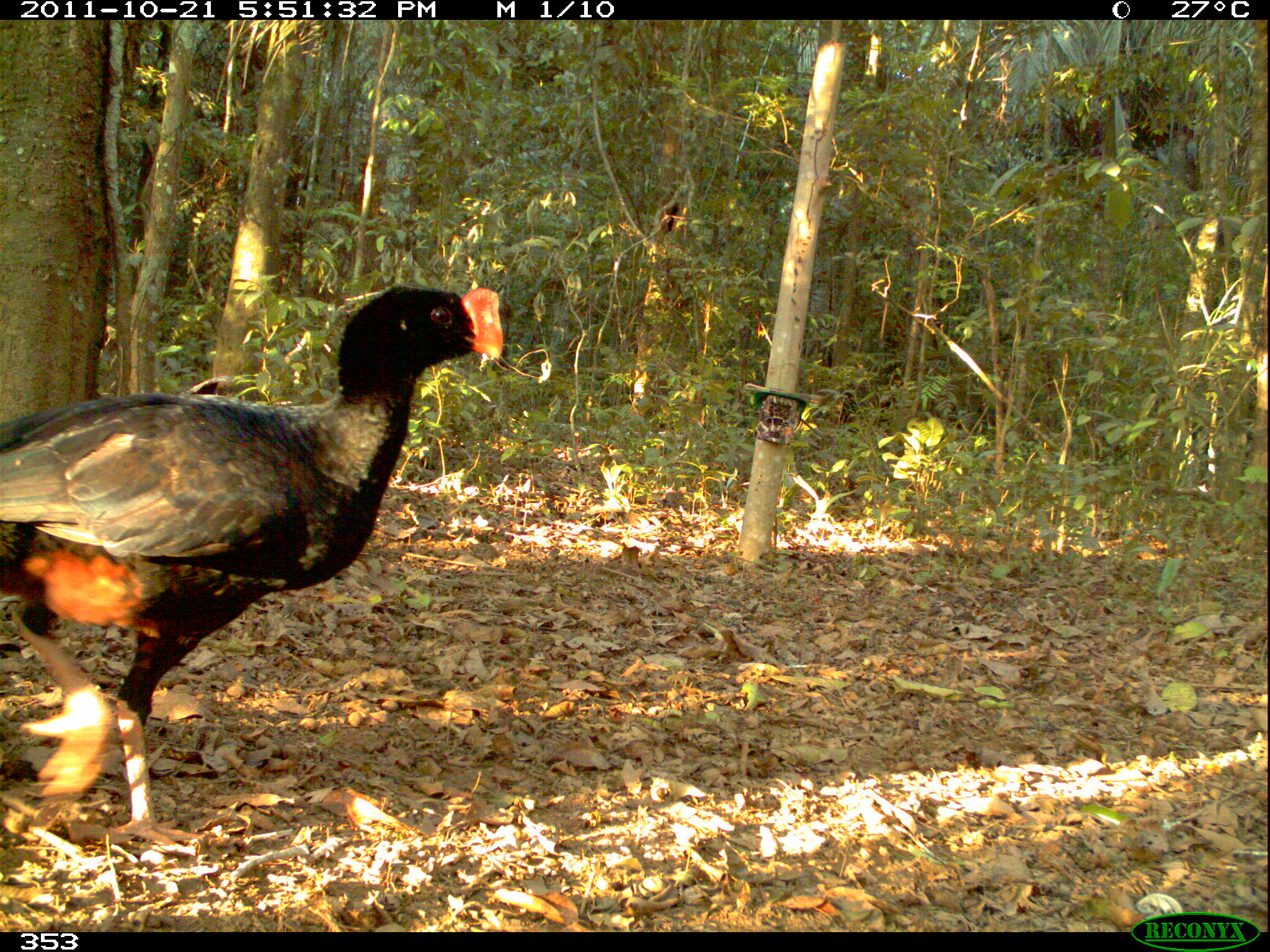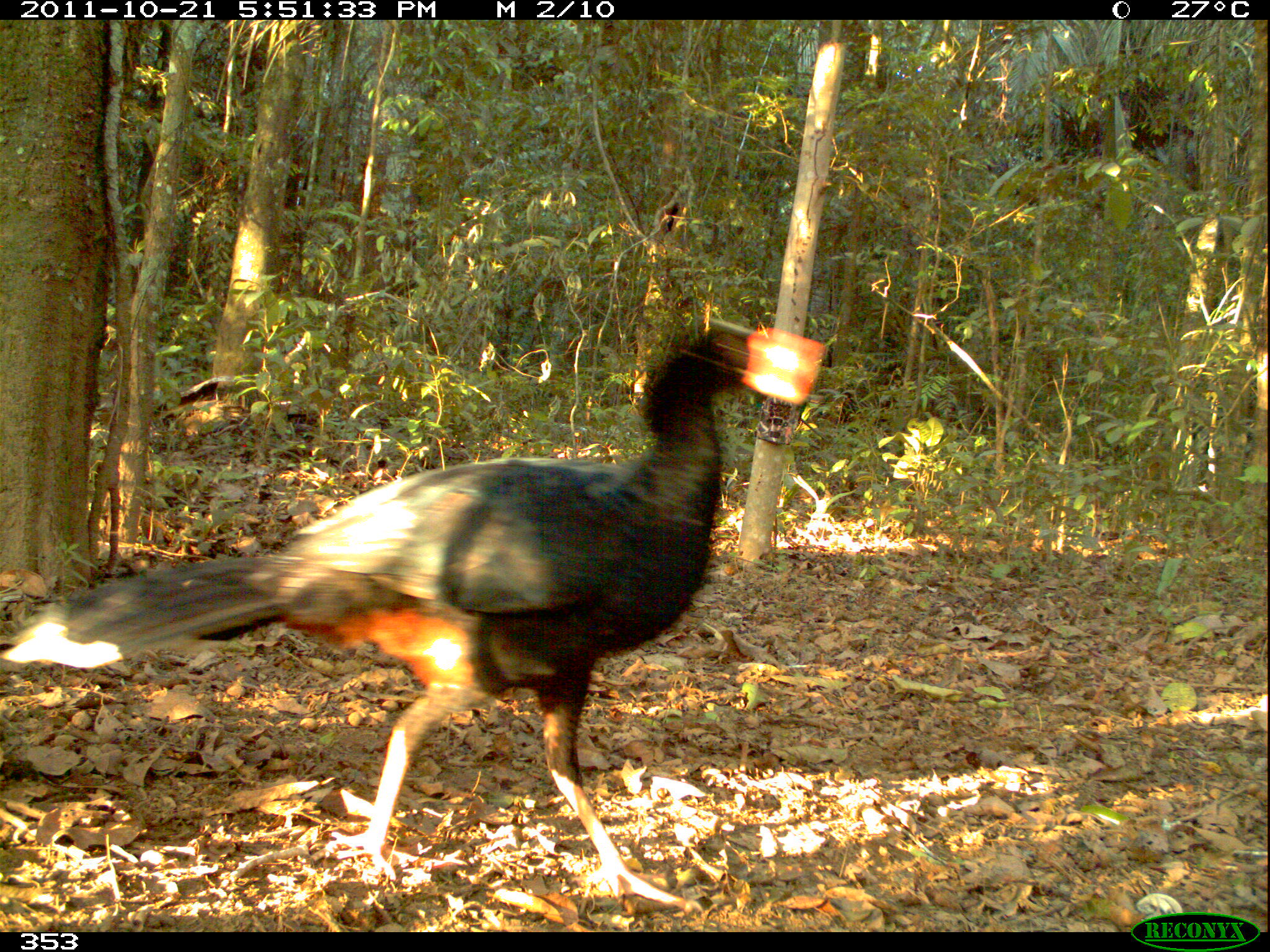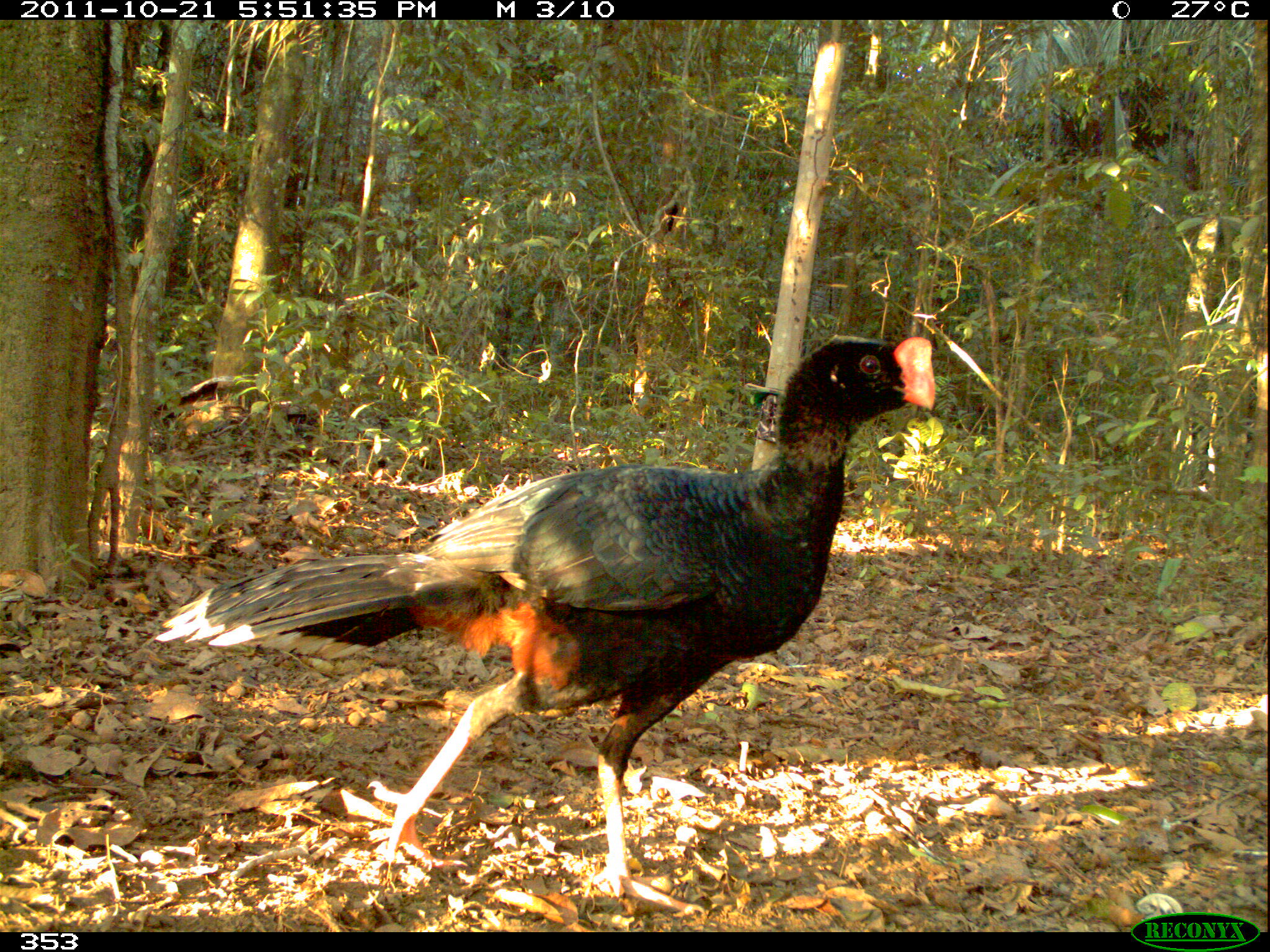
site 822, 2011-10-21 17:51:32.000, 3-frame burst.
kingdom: Animalia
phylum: Chordata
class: Aves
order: Galliformes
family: Cracidae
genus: Mitu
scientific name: Mitu tuberosum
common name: razor-billed curassow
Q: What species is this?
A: Mitu tuberosum (razor-billed curassow).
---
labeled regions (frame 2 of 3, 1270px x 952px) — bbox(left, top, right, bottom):
mitu tuberosum: bbox(4, 318, 819, 913)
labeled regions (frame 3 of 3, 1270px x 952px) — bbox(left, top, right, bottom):
mitu tuberosum: bbox(150, 334, 933, 915)